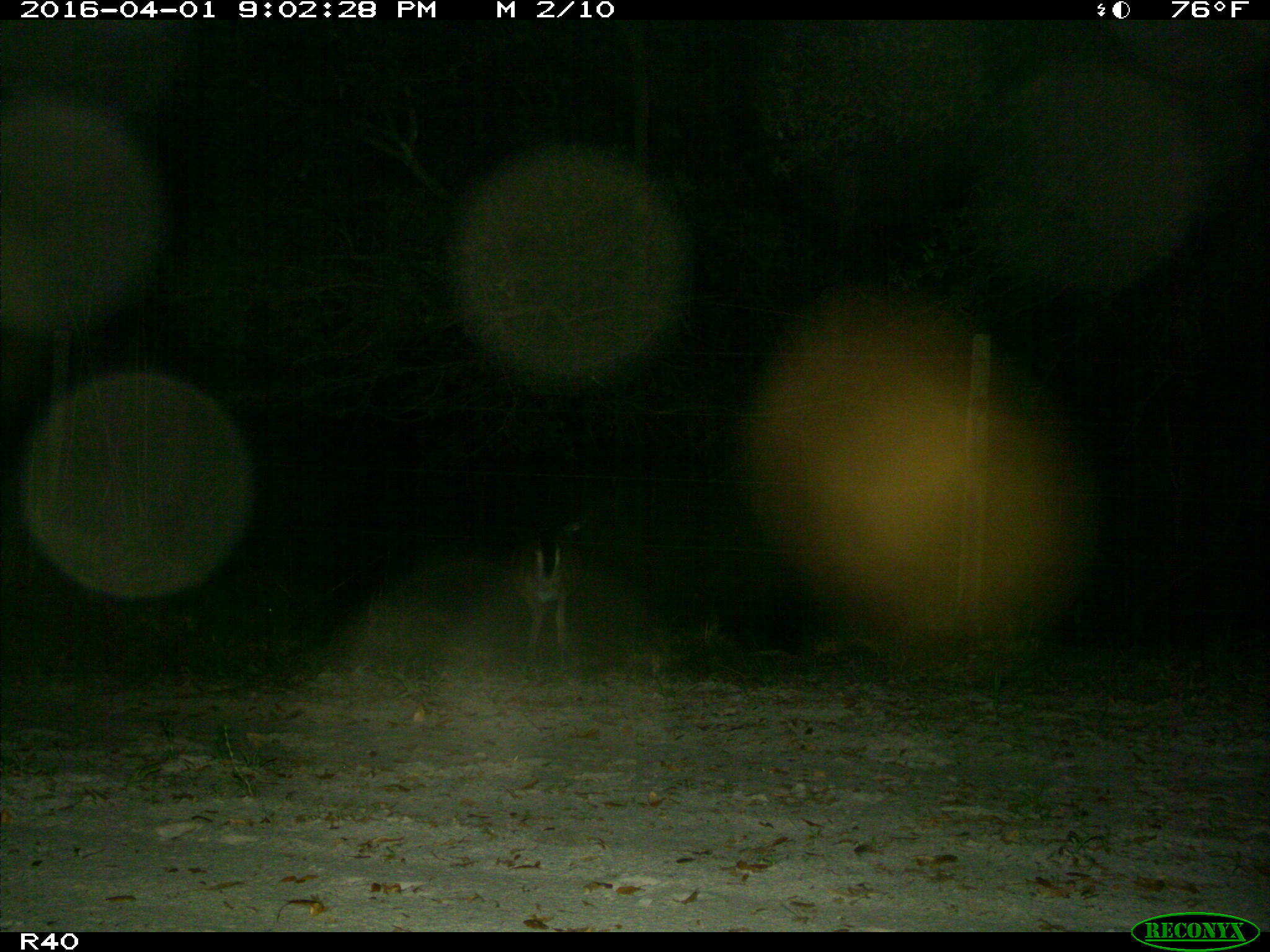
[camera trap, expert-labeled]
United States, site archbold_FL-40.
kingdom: Animalia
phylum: Chordata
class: Mammalia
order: Artiodactyla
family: Cervidae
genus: Odocoileus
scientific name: Odocoileus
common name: deer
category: unidentified deer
Unidentified deer (deer) (Odocoileus).